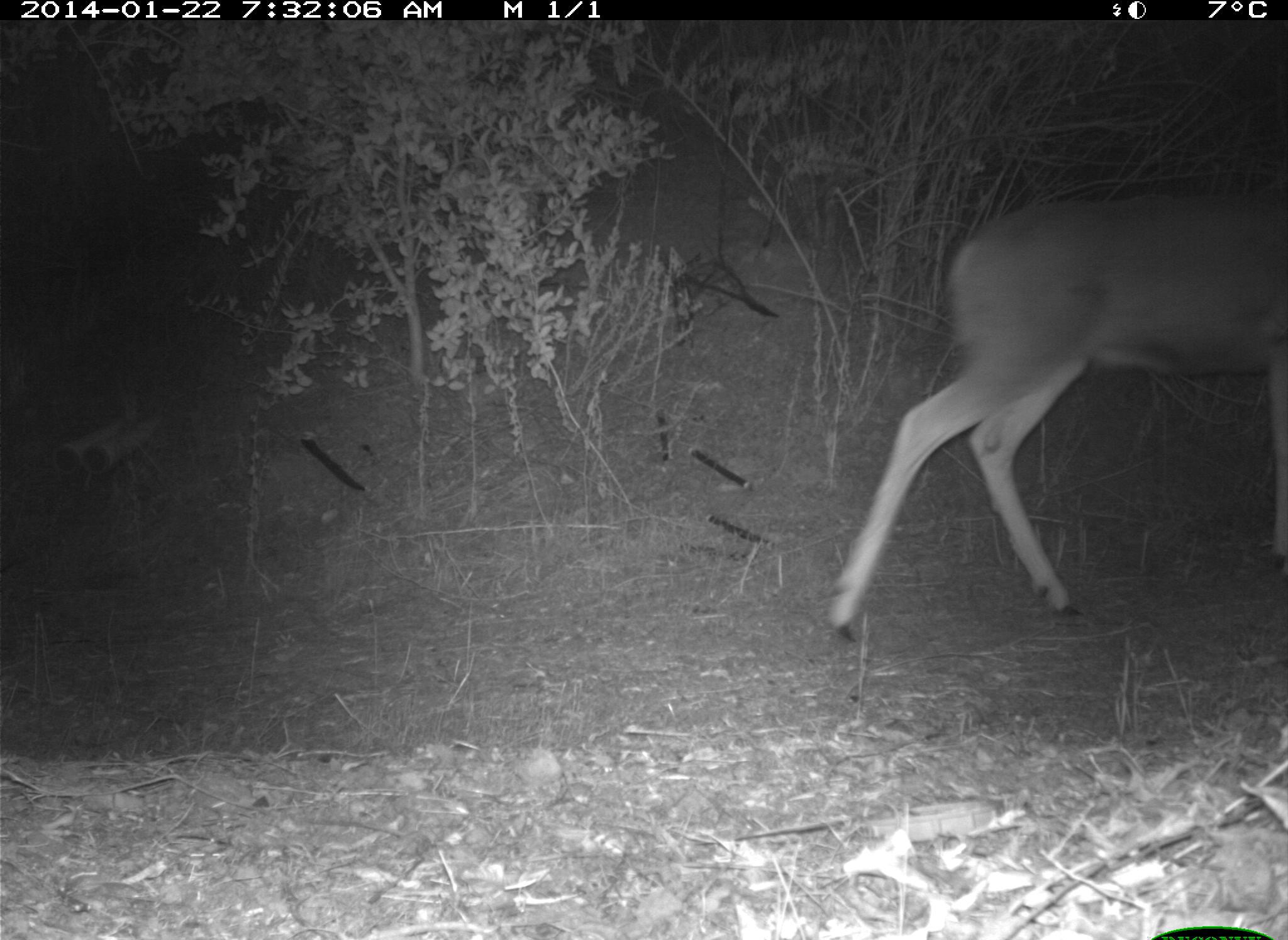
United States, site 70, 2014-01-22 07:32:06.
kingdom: Animalia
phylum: Chordata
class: Mammalia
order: Artiodactyla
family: Cervidae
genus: Odocoileus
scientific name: Odocoileus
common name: deer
Deer (Odocoileus).